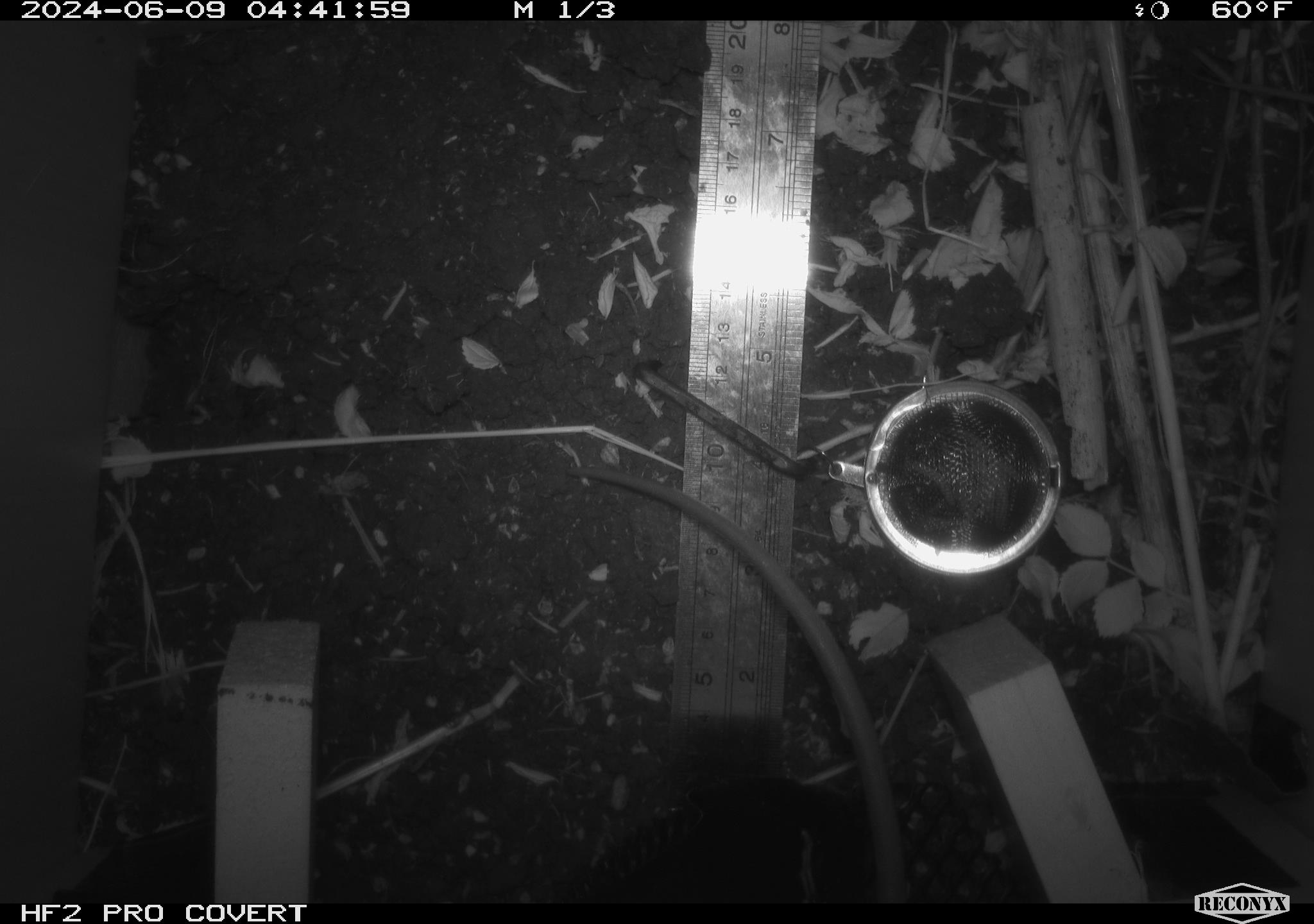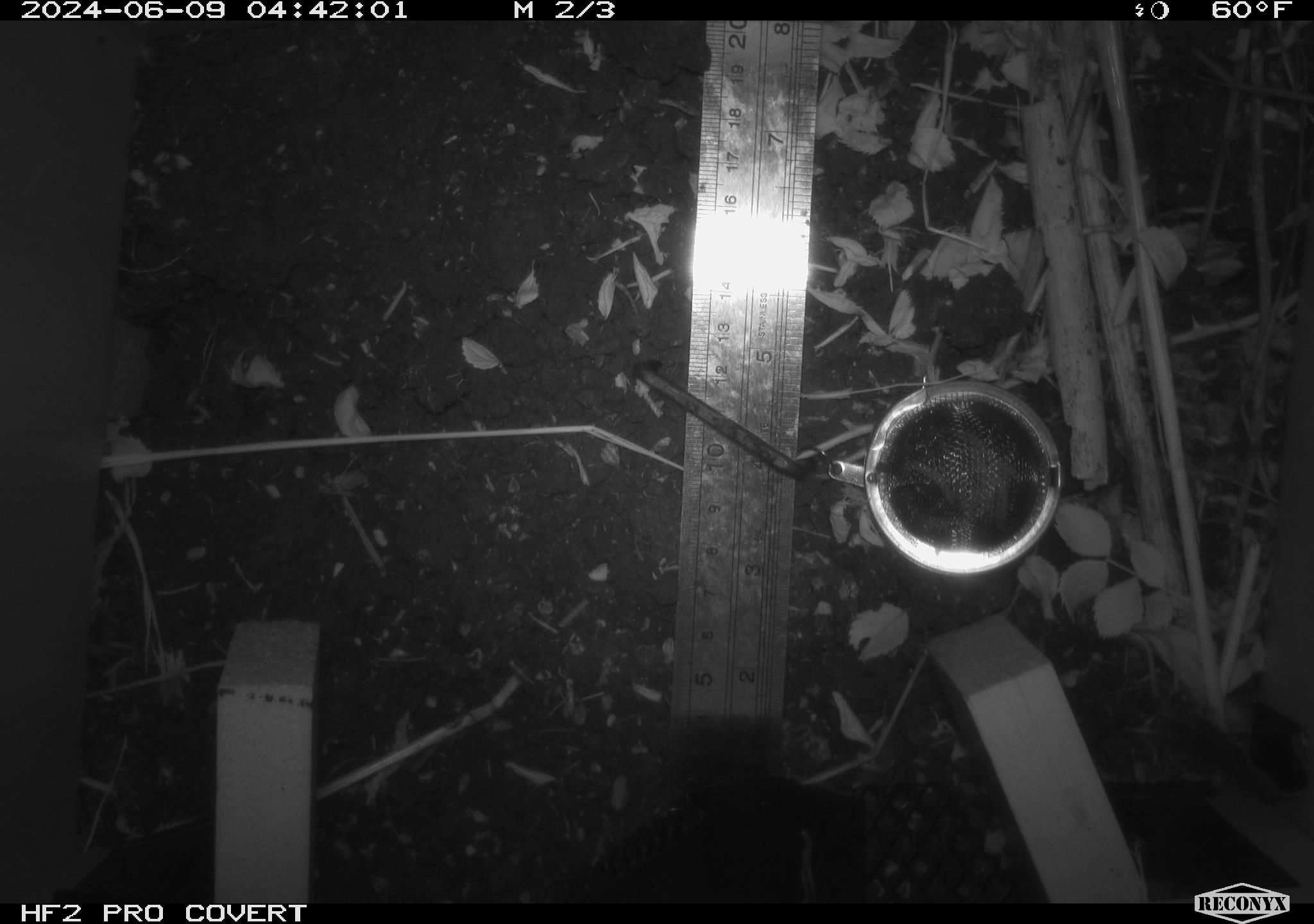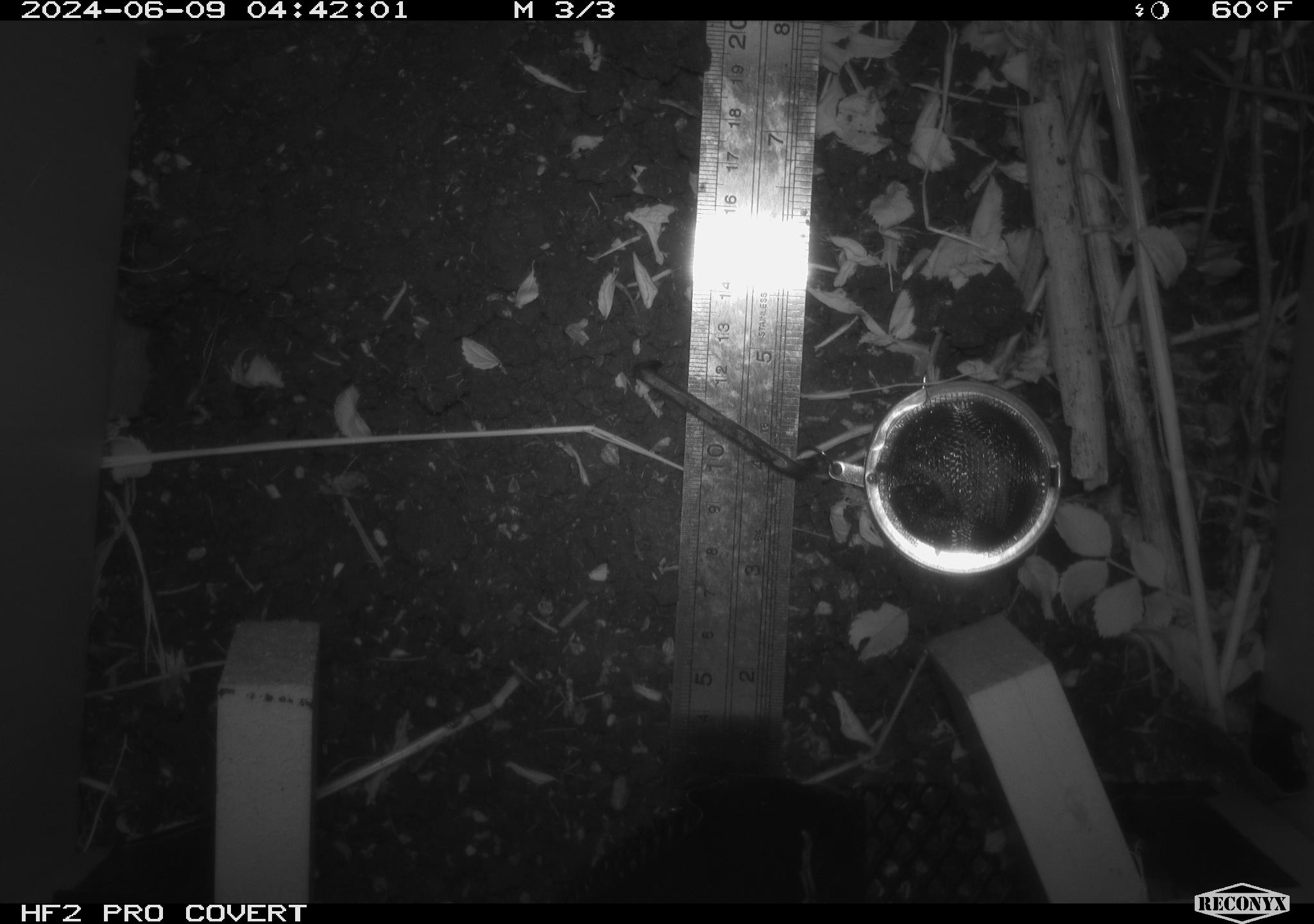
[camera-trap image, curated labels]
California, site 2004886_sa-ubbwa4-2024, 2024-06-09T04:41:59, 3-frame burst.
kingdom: Animalia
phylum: Chordata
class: Mammalia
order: Rodentia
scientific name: Rodentia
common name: woodrat or rat or mouse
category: woodrat or rat or mouse species